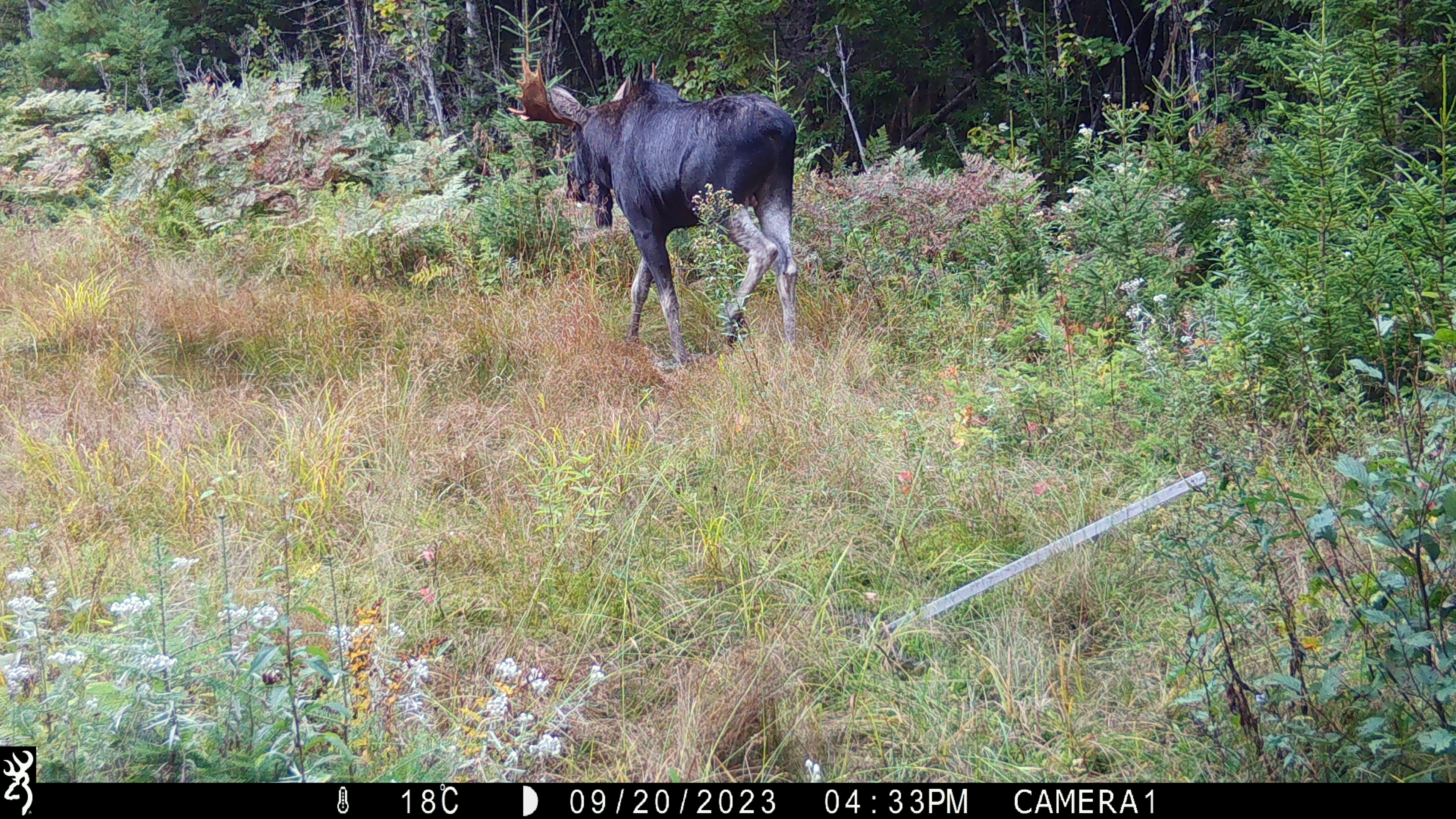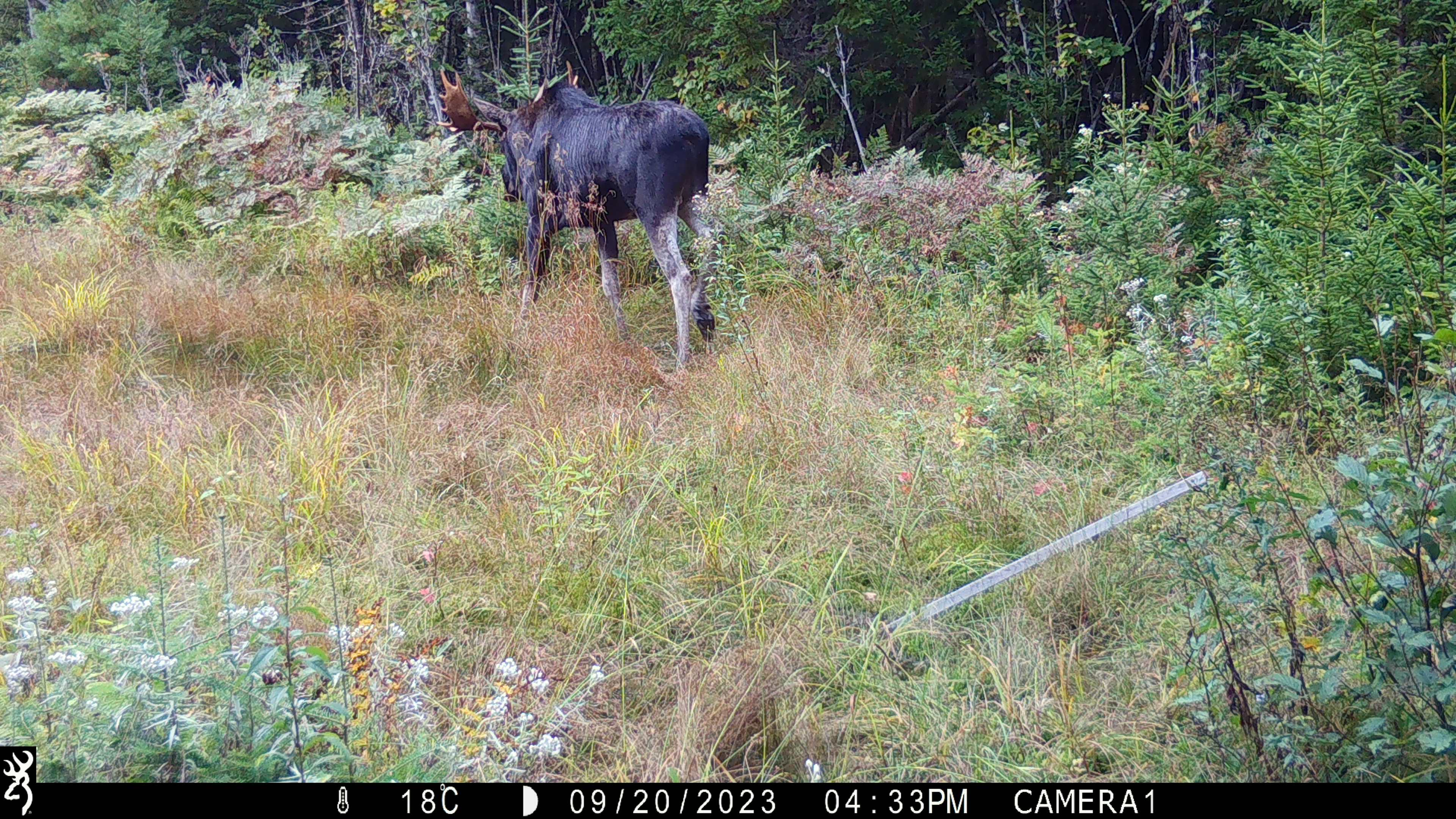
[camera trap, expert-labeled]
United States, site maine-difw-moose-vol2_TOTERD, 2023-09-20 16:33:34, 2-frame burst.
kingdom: Animalia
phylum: Chordata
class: Mammalia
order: Artiodactyla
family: Cervidae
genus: Alces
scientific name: Alces alces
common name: moose